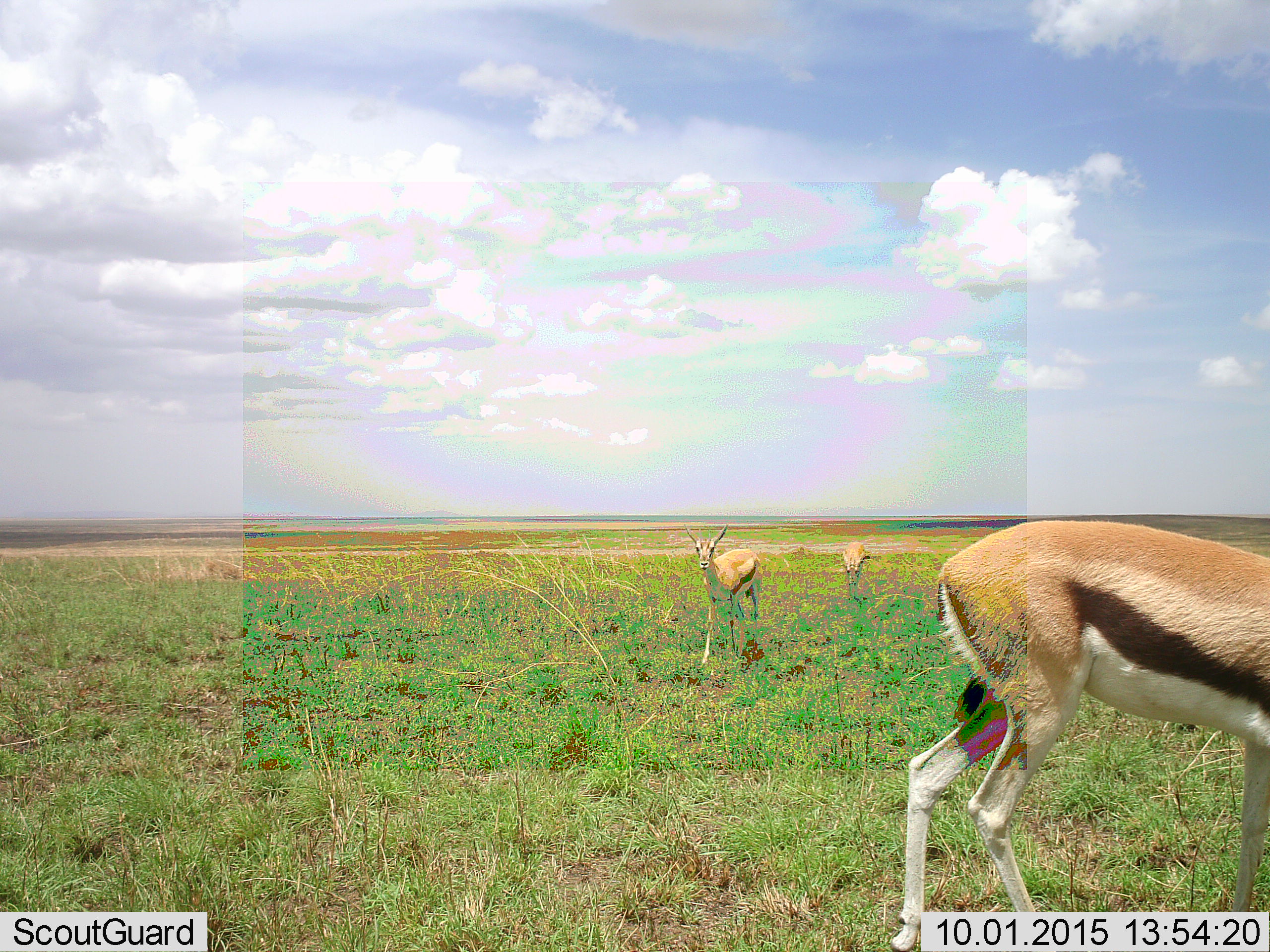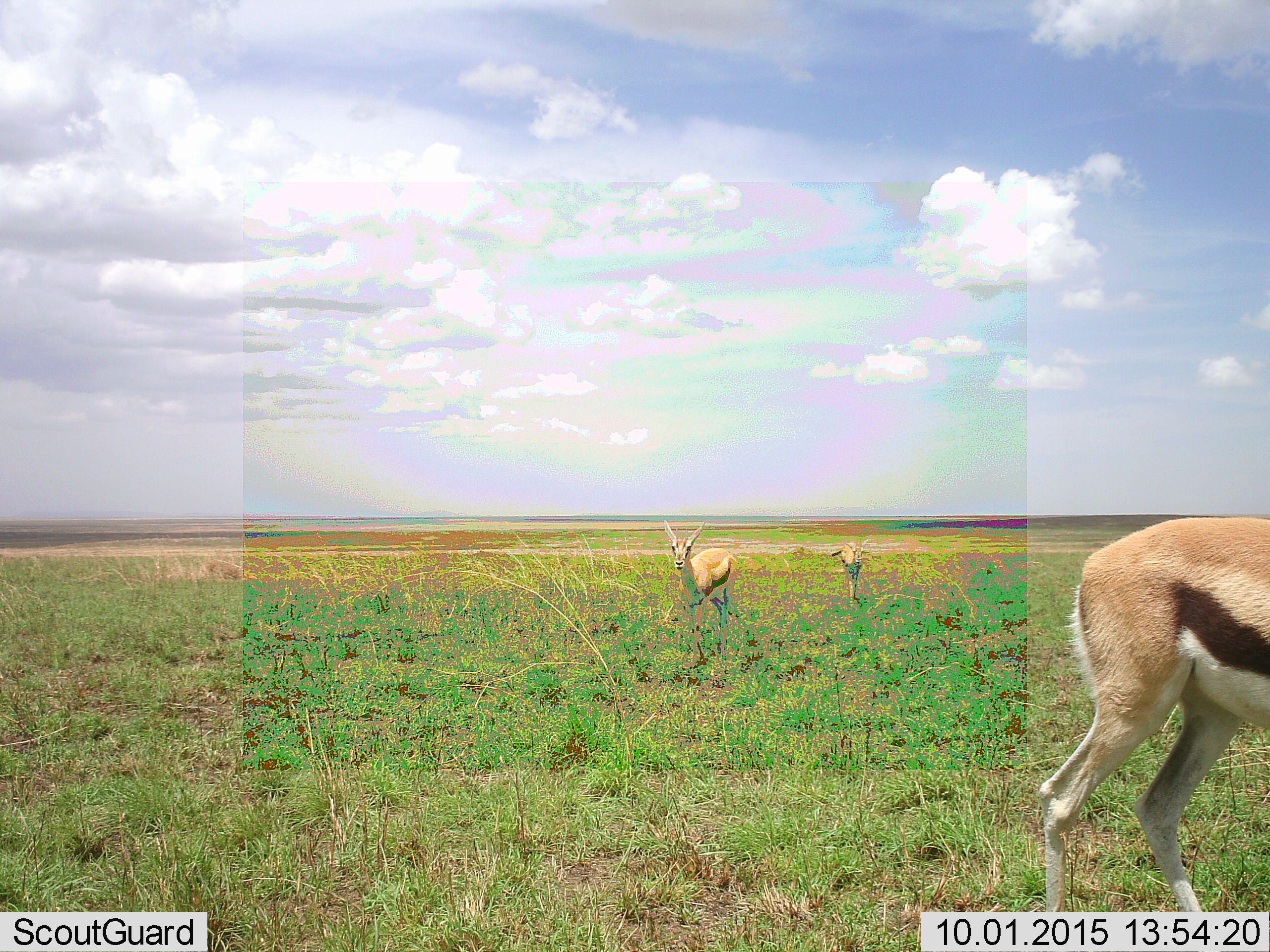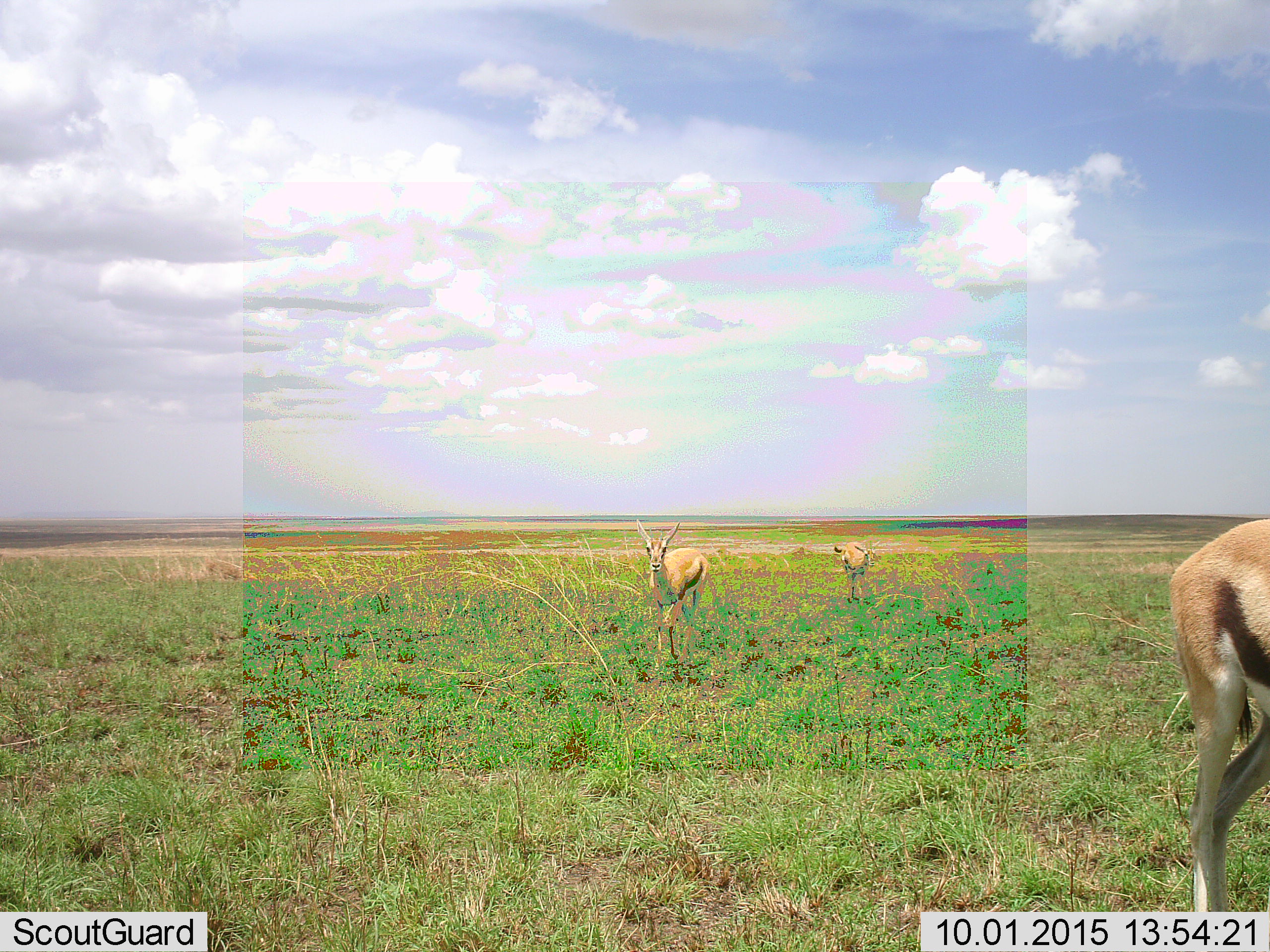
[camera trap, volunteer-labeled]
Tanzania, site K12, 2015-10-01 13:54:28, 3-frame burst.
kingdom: Animalia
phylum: Chordata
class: Mammalia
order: Artiodactyla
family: Bovidae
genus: Eudorcas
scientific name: Eudorcas thomsonii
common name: thomson's gazelle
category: gazellethomsons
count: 3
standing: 12%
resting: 0%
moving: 100%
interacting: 0%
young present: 0%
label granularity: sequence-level